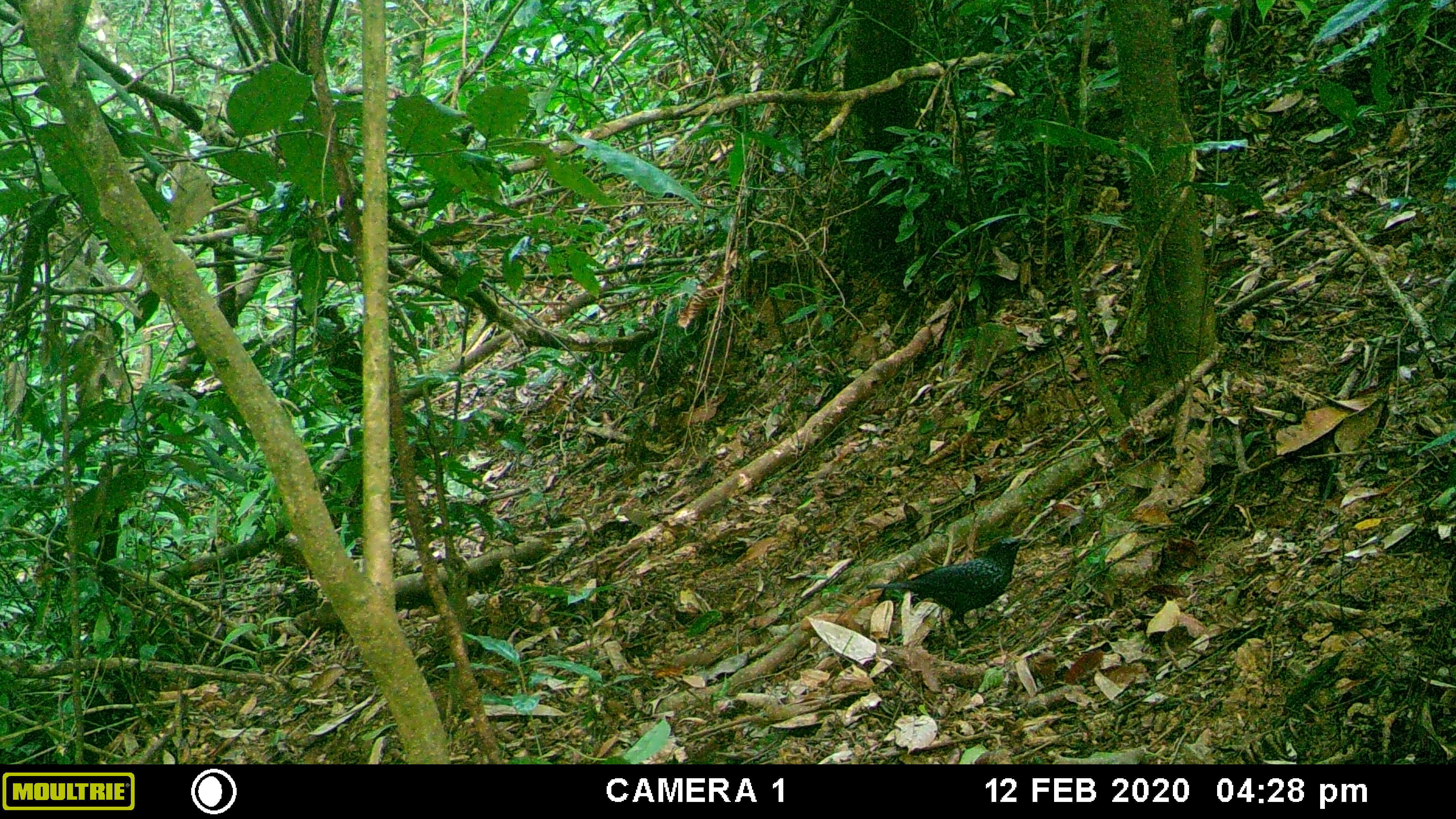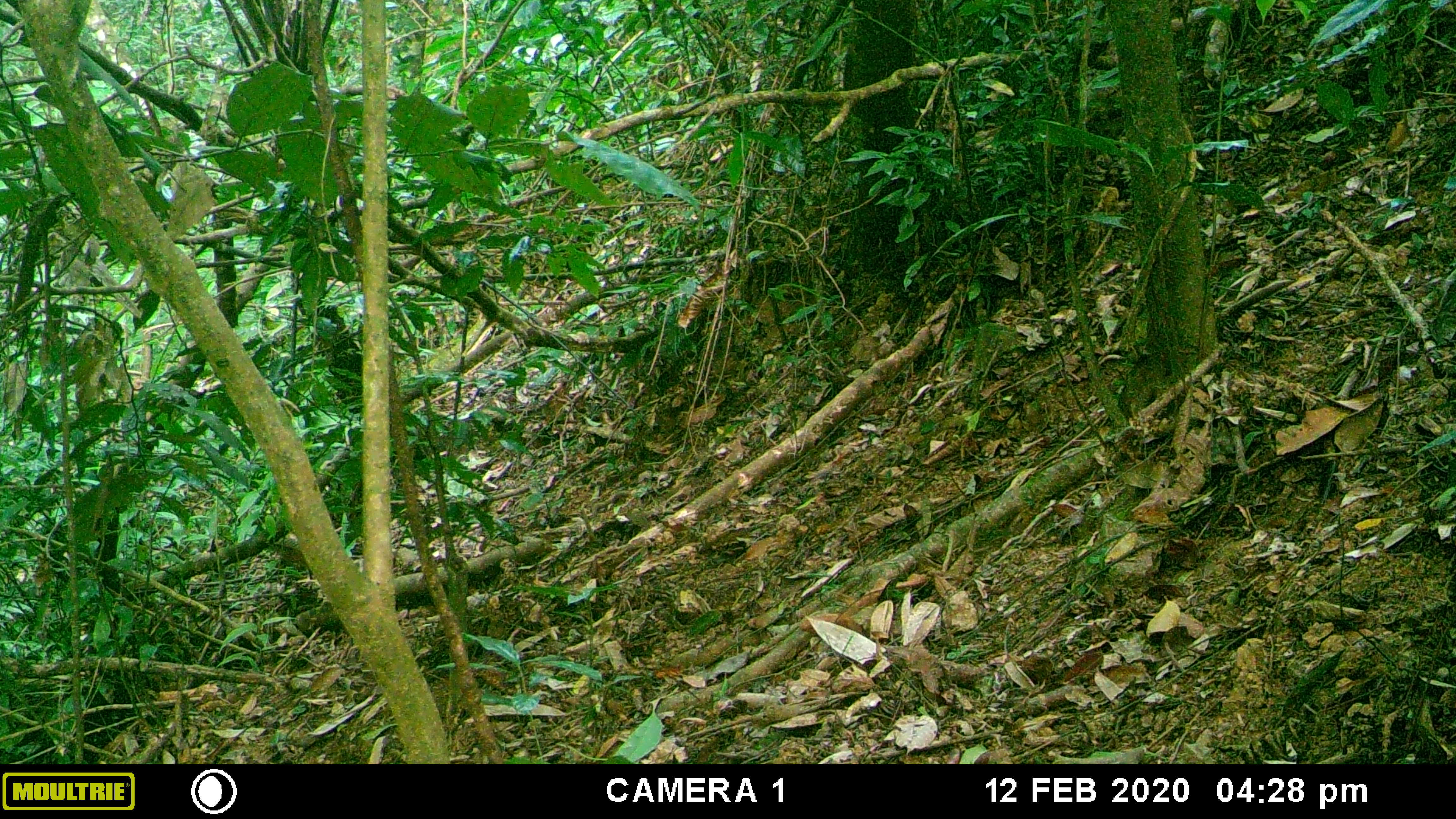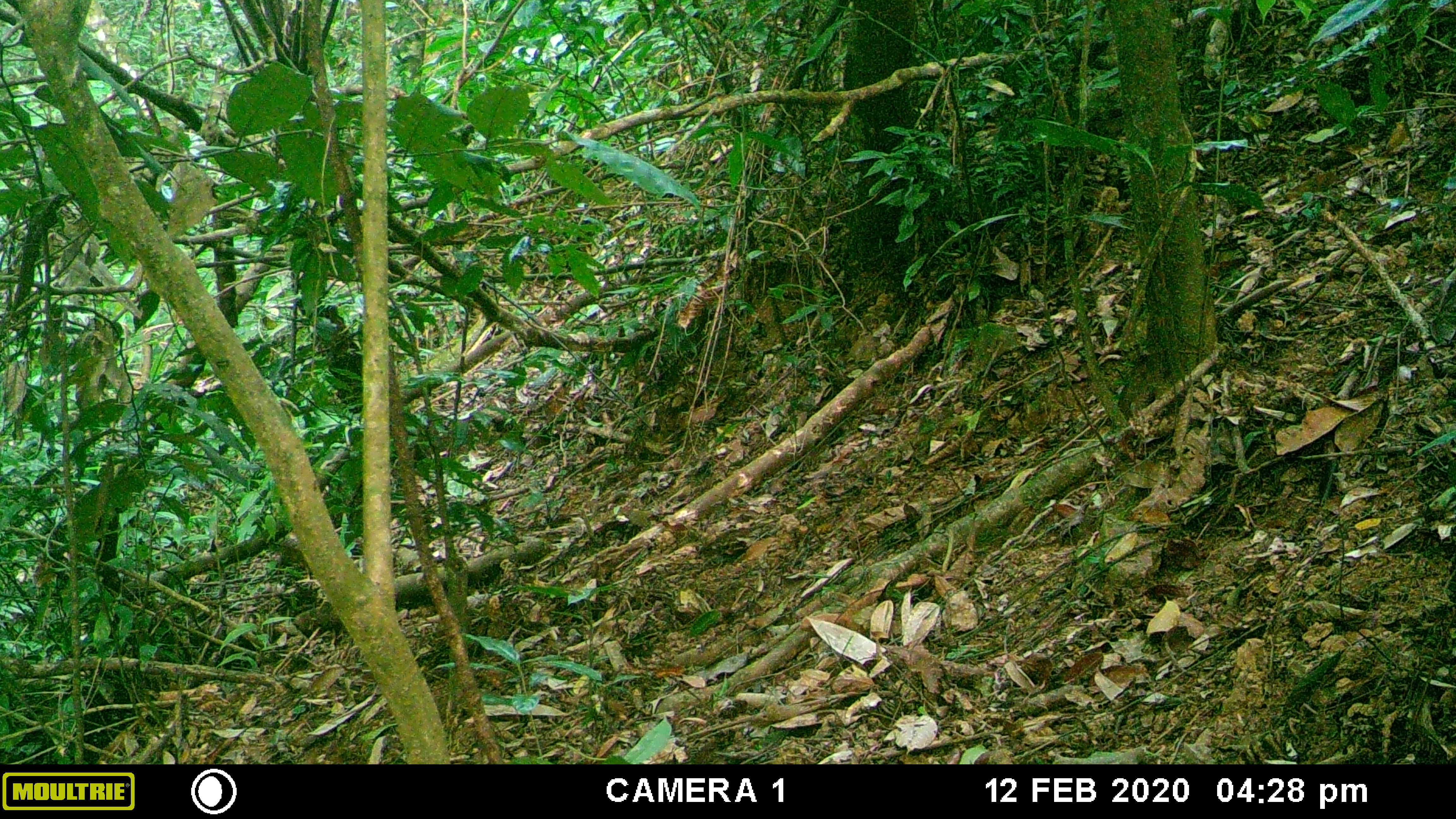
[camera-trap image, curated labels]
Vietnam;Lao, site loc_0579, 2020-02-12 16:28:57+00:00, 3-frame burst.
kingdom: Animalia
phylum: Chordata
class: Aves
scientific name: Aves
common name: bird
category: unidentified bird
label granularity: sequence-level